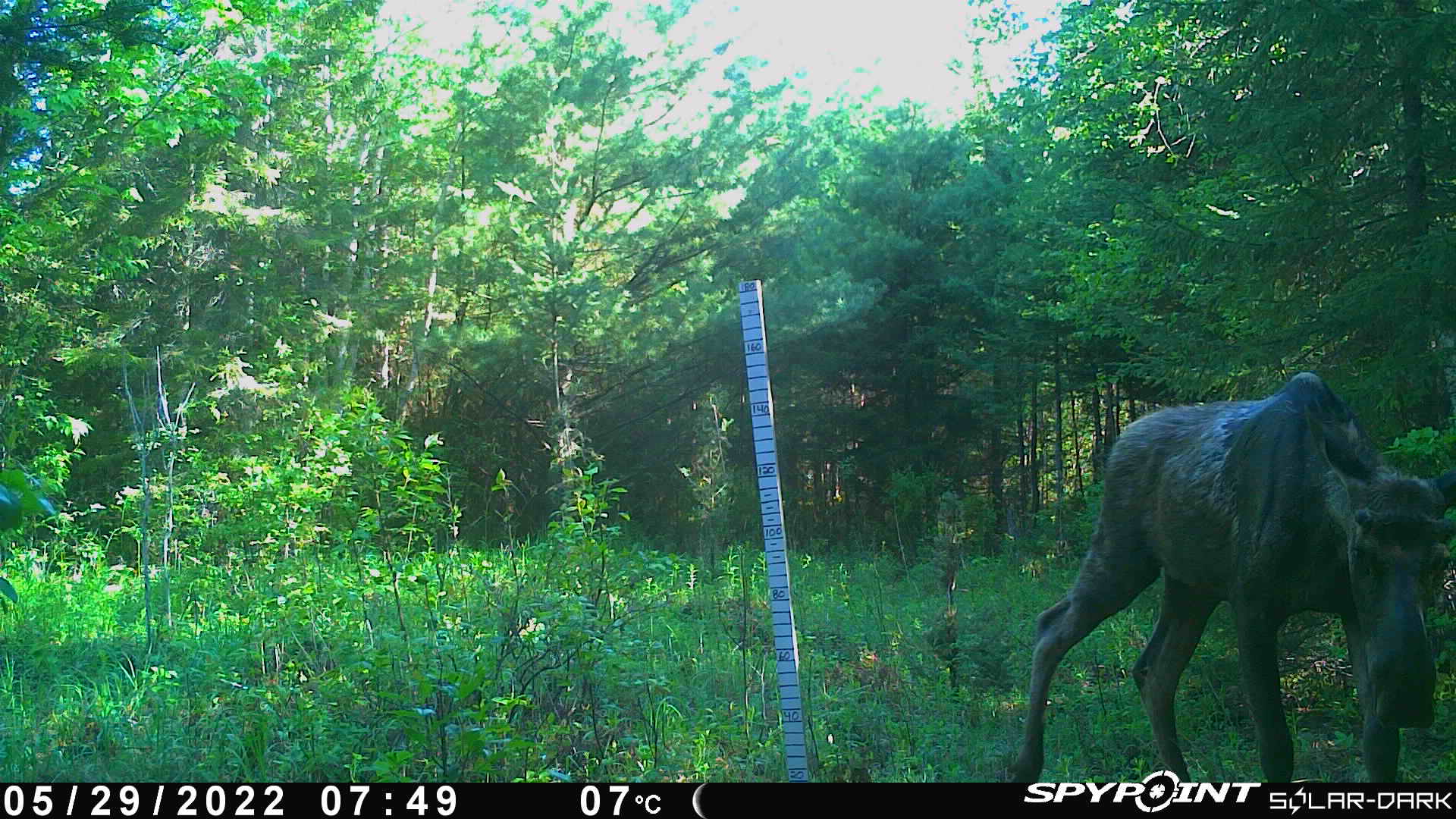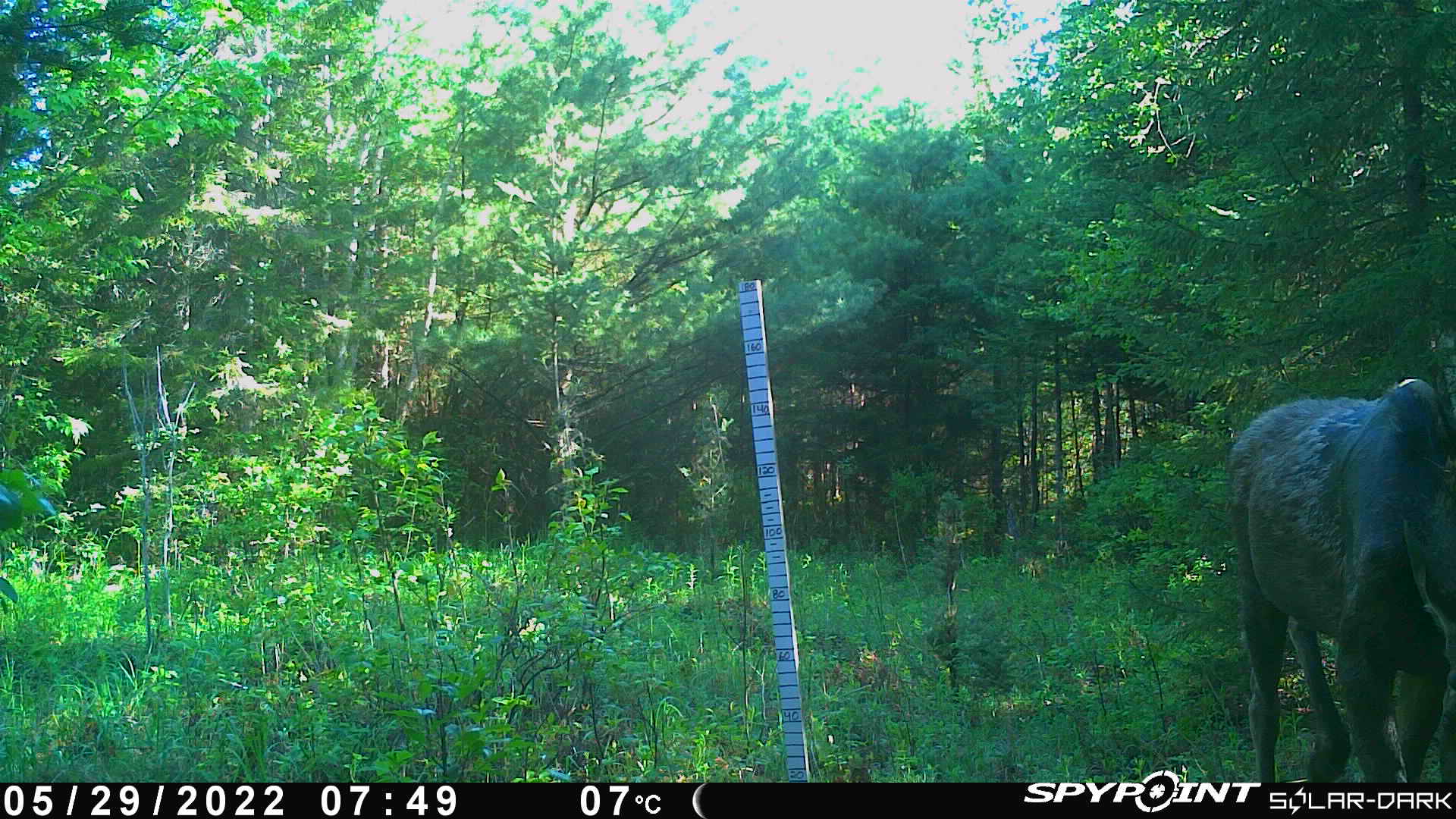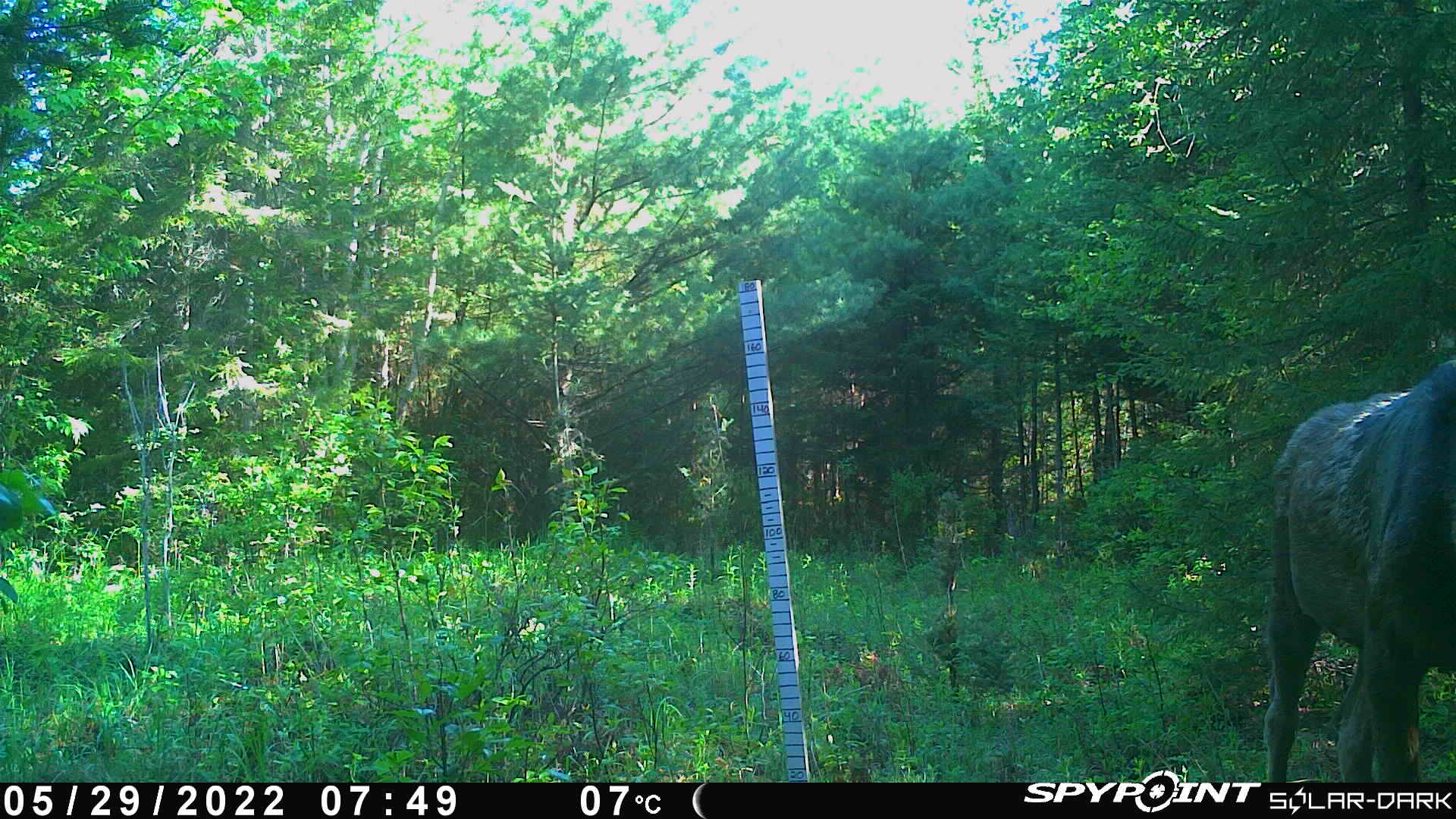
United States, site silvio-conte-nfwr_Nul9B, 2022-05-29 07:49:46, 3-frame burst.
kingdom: Animalia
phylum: Chordata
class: Mammalia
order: Artiodactyla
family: Cervidae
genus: Alces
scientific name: Alces alces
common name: moose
Moose (Alces alces).